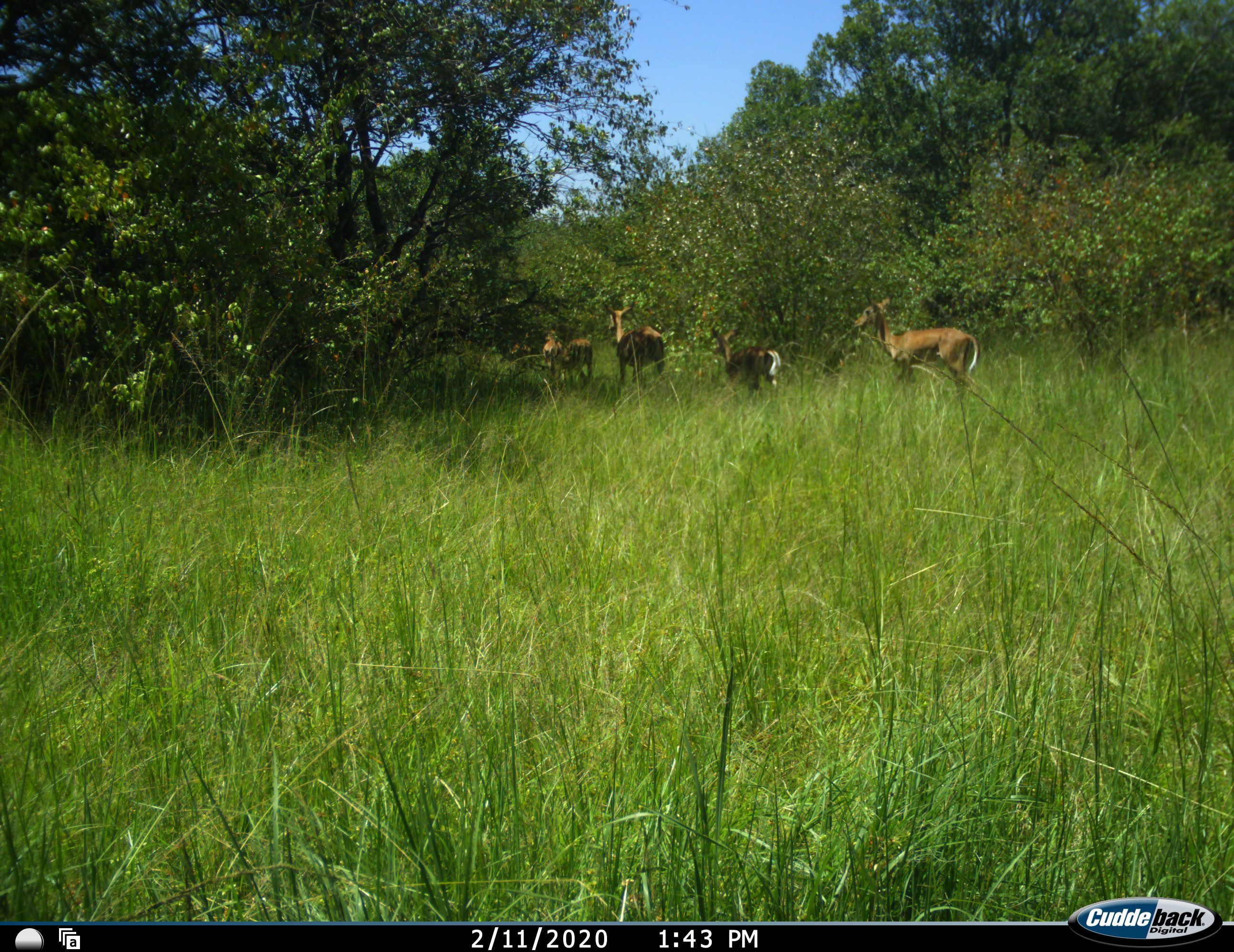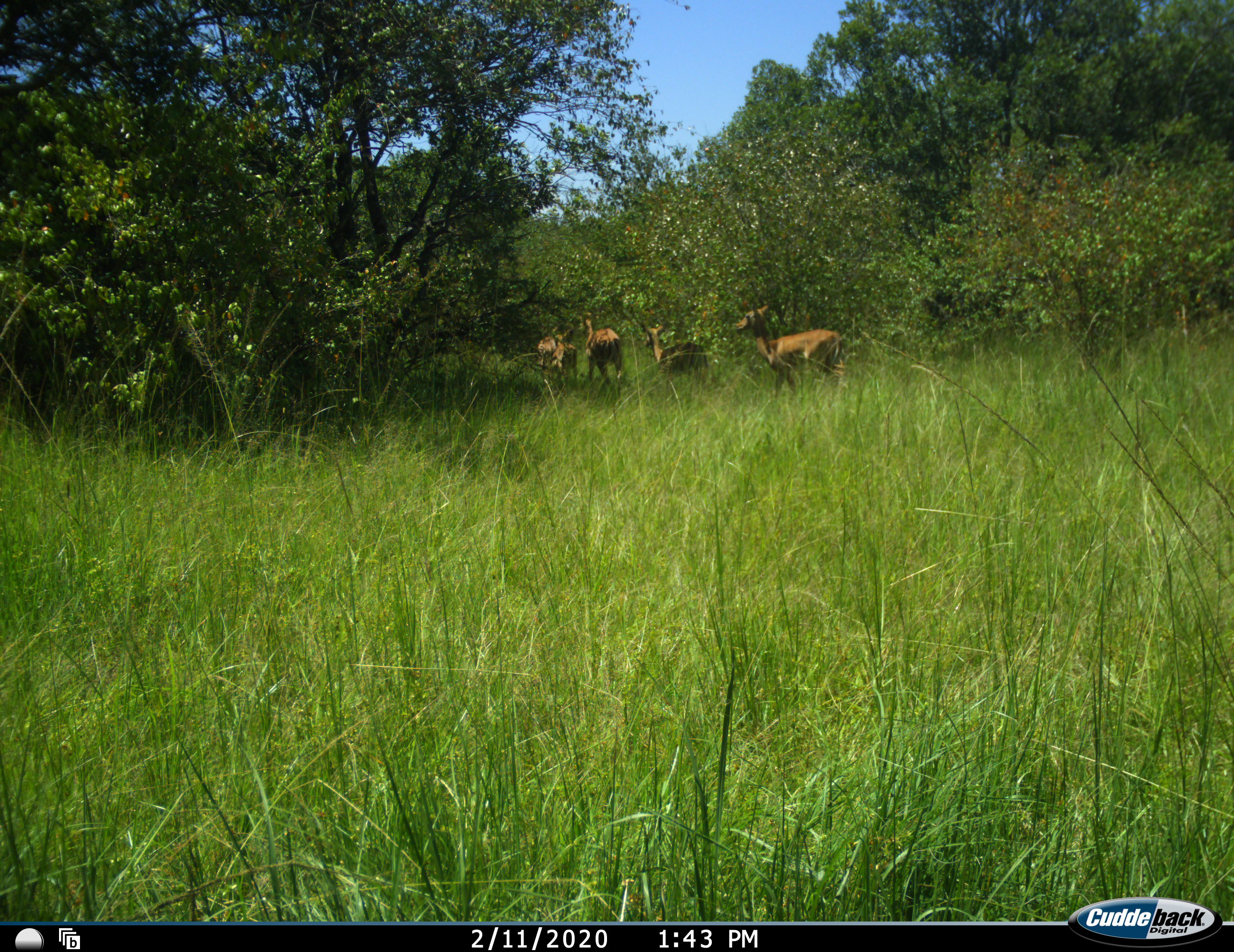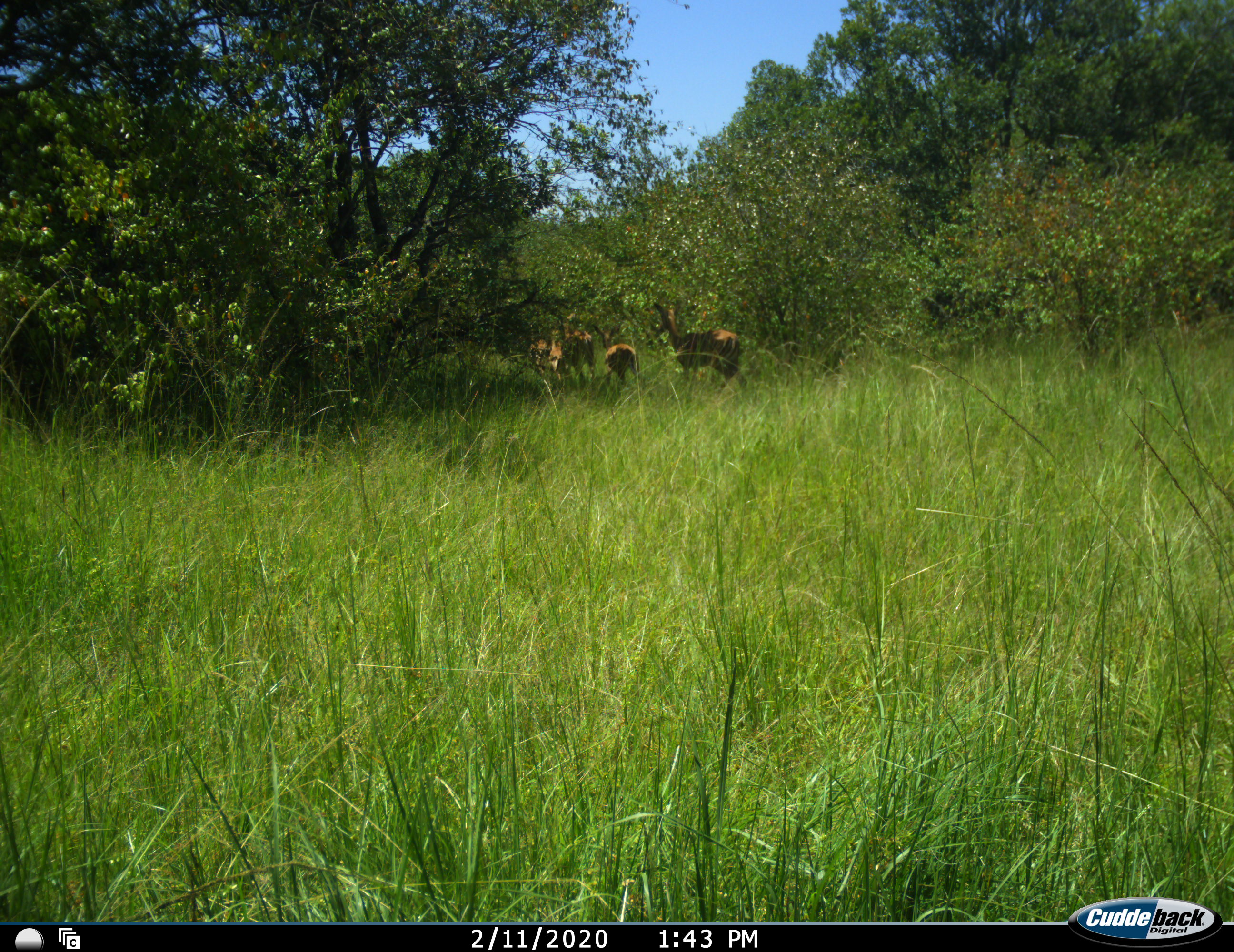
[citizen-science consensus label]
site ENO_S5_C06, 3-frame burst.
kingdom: Animalia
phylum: Chordata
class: Mammalia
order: Artiodactyla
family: Bovidae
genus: Aepyceros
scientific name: Aepyceros melampus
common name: impala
Impala (Aepyceros melampus), count 5. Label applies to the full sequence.